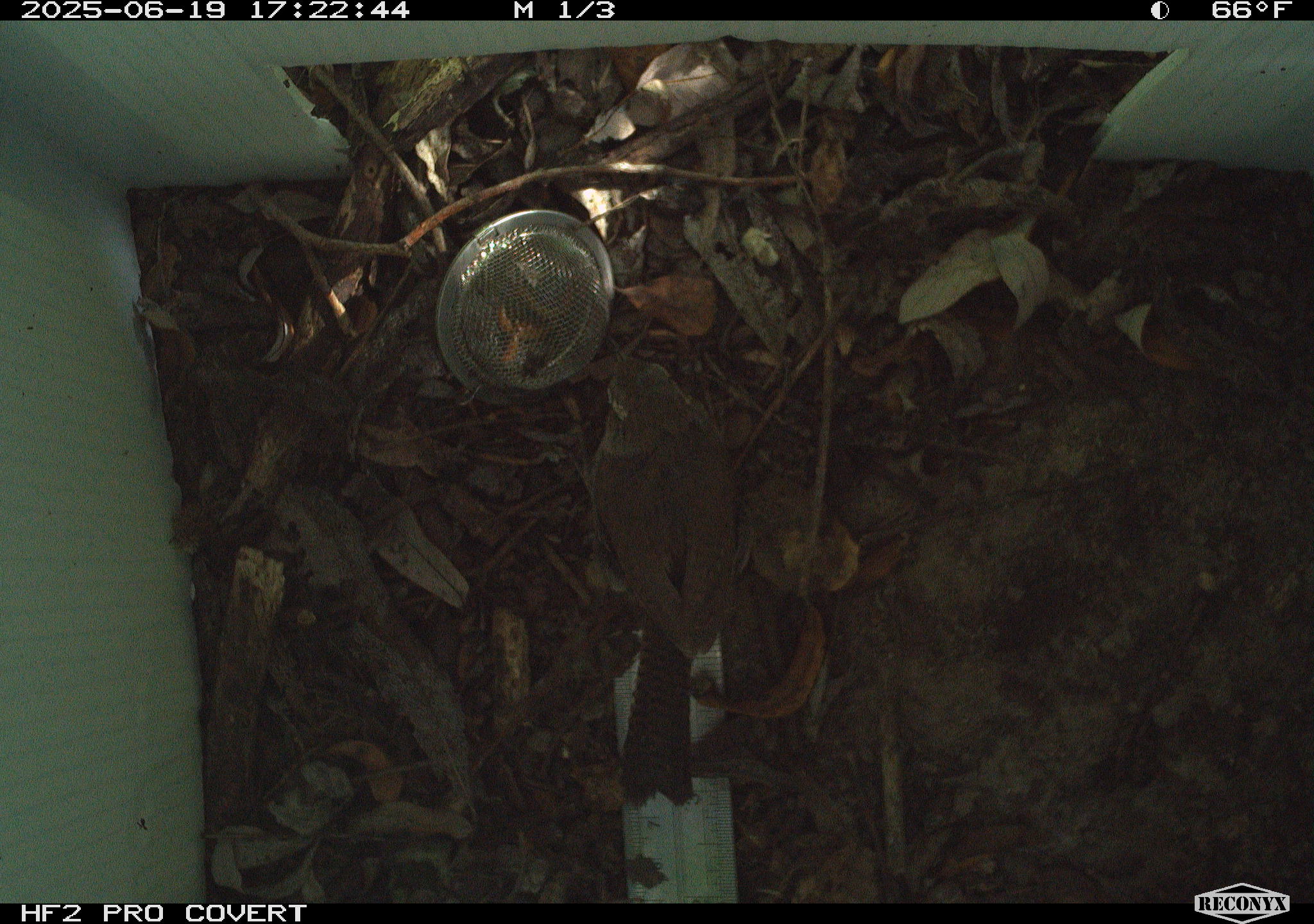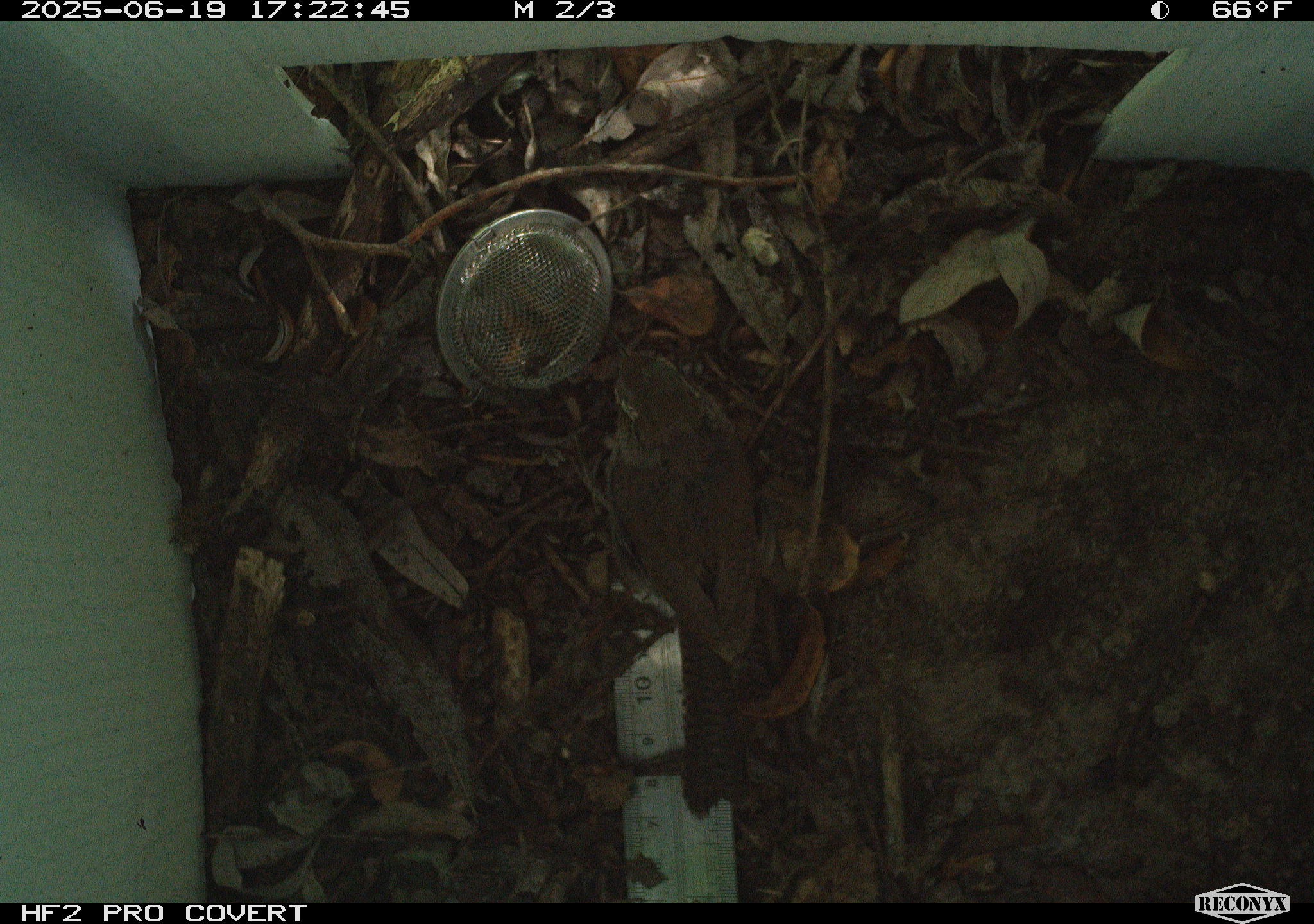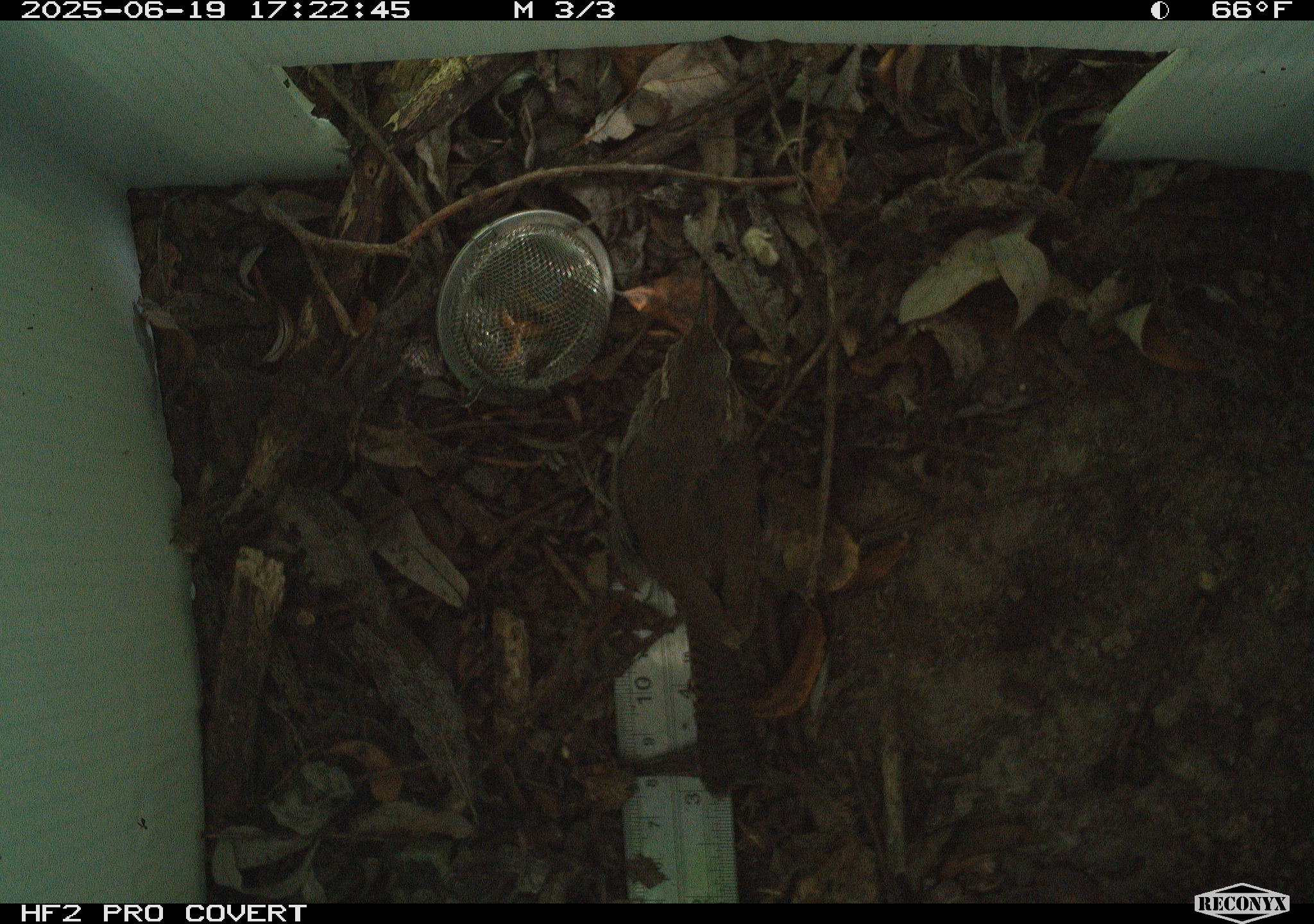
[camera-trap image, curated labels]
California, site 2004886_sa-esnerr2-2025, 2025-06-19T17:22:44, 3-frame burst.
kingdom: Animalia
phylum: Chordata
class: Aves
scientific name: Aves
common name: bird